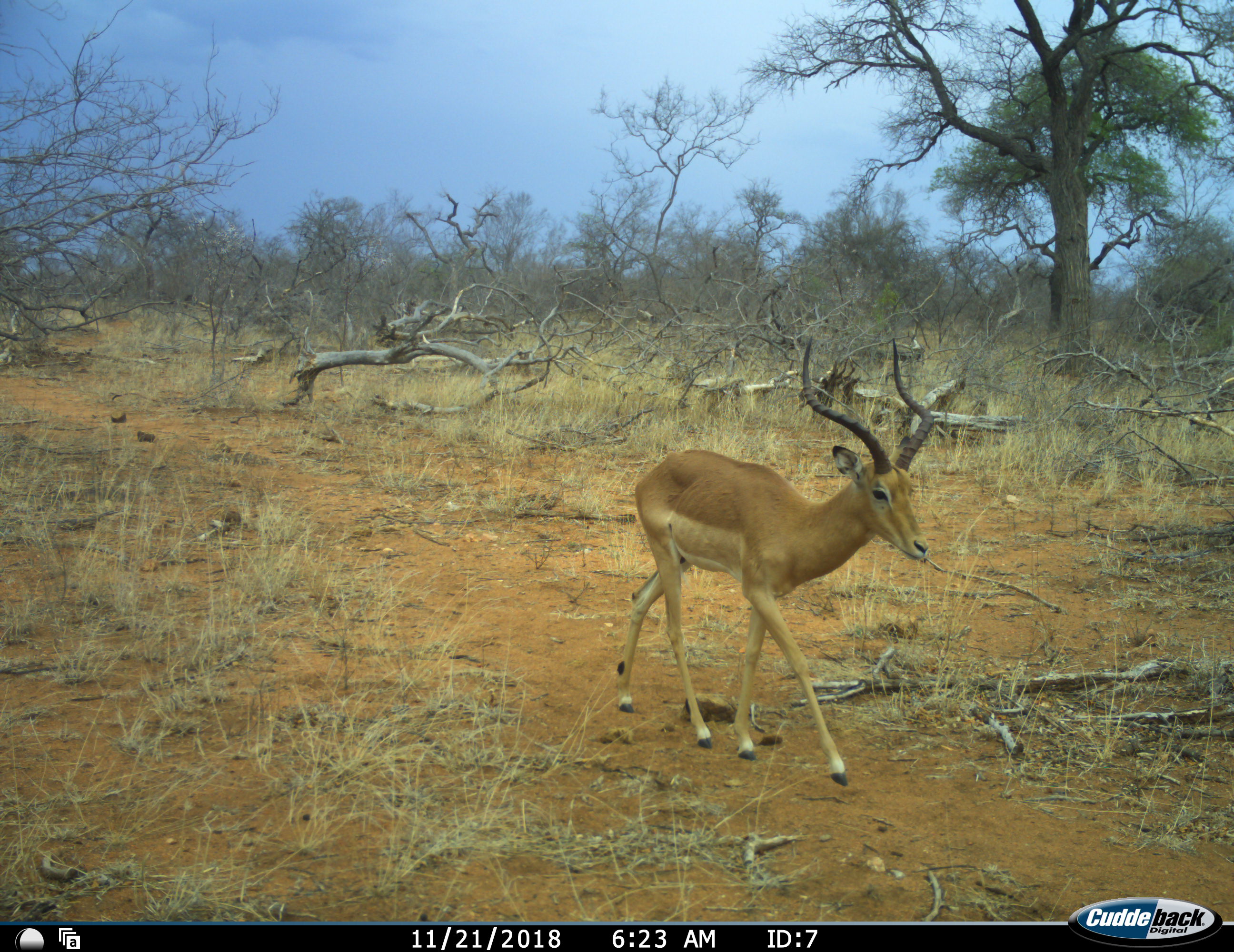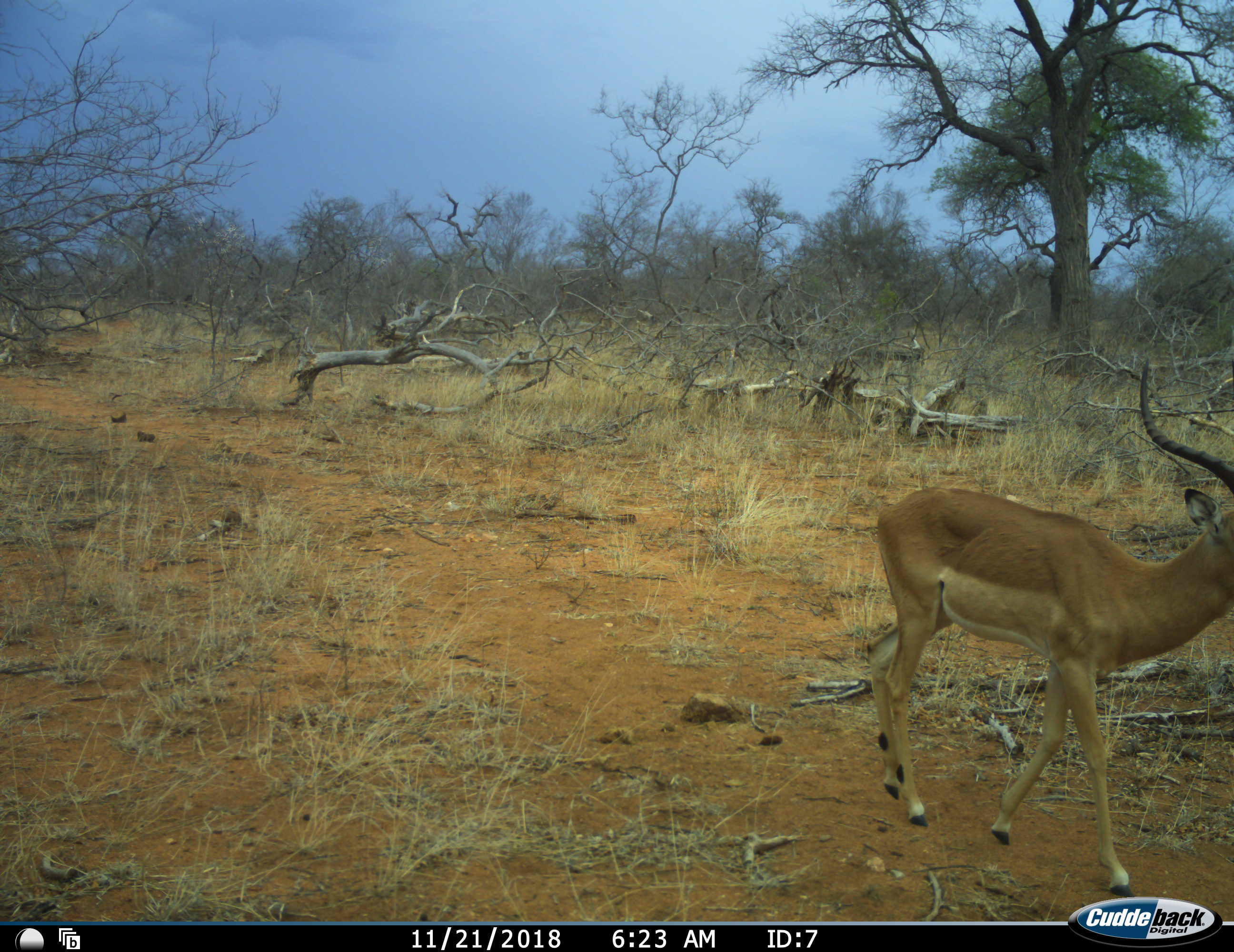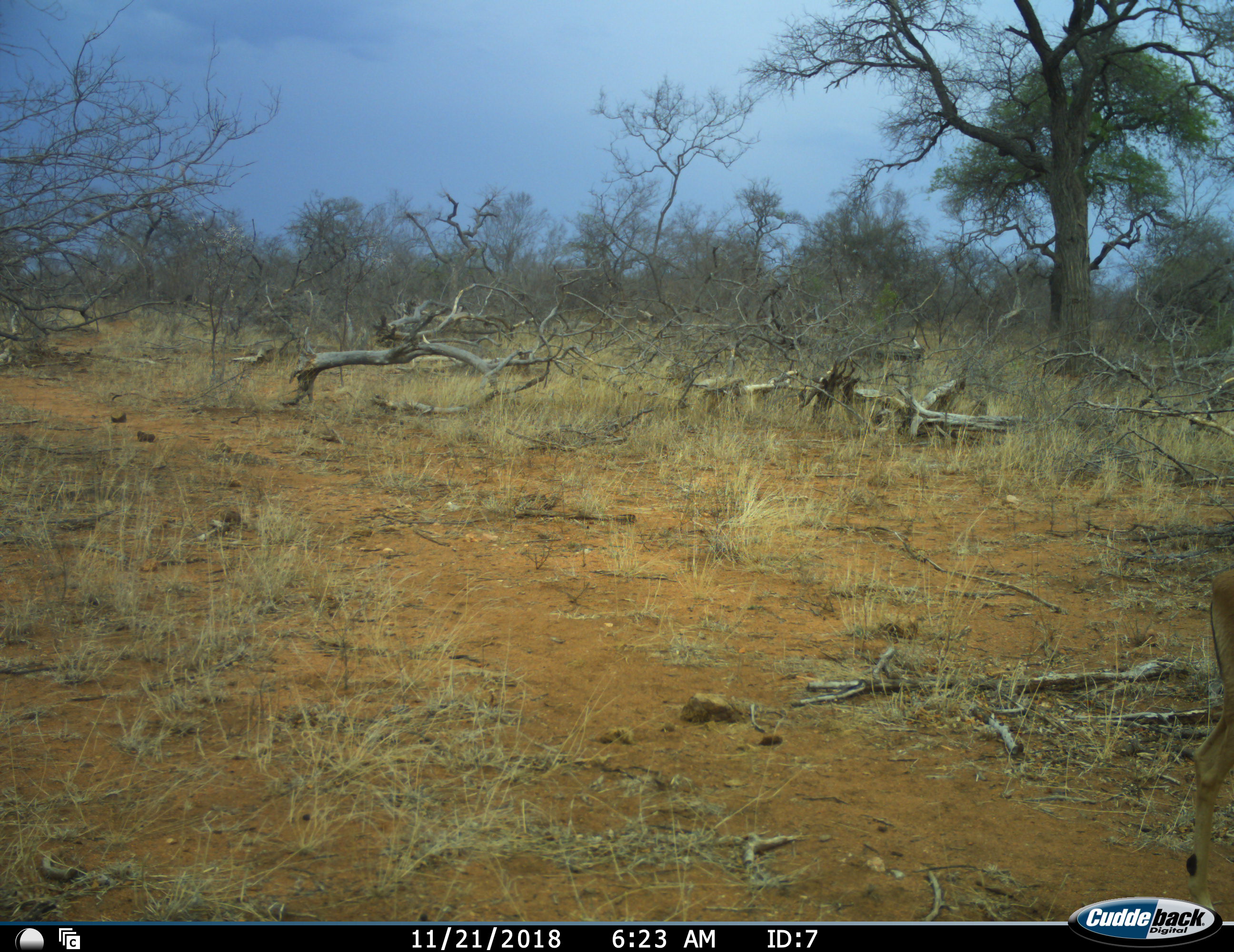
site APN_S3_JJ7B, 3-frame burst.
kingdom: Animalia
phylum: Chordata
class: Mammalia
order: Artiodactyla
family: Bovidae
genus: Aepyceros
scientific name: Aepyceros melampus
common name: impala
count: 1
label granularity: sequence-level